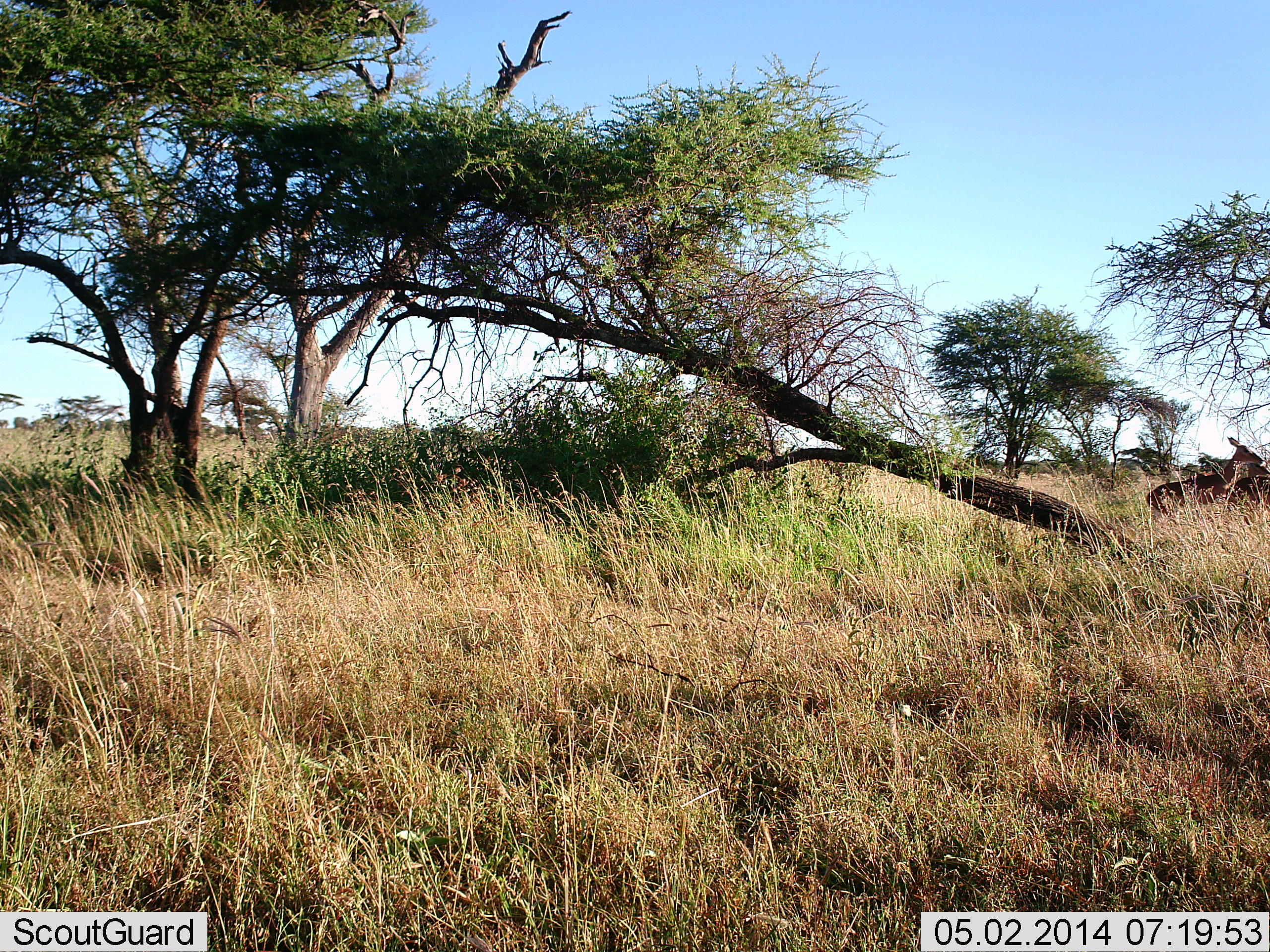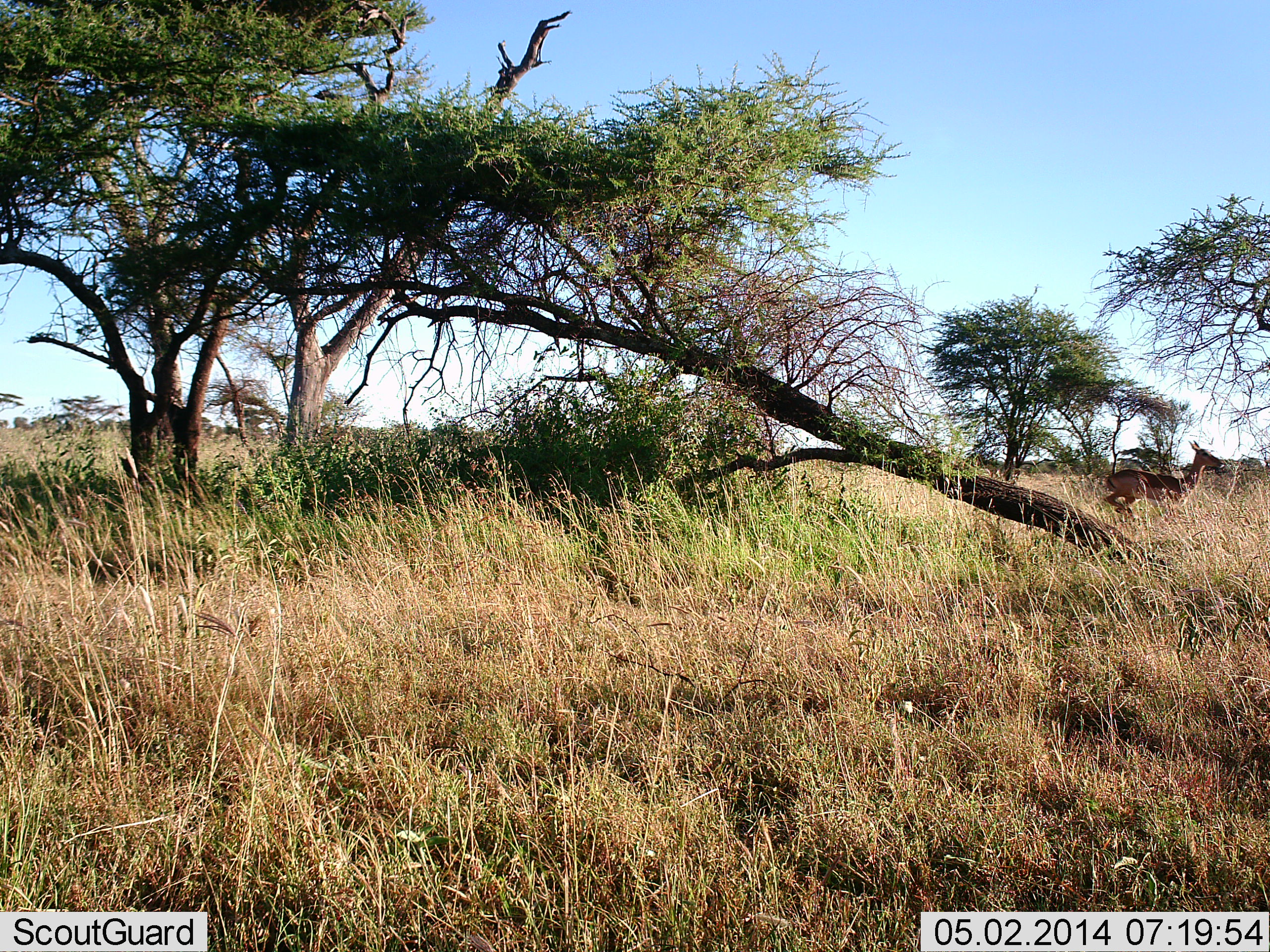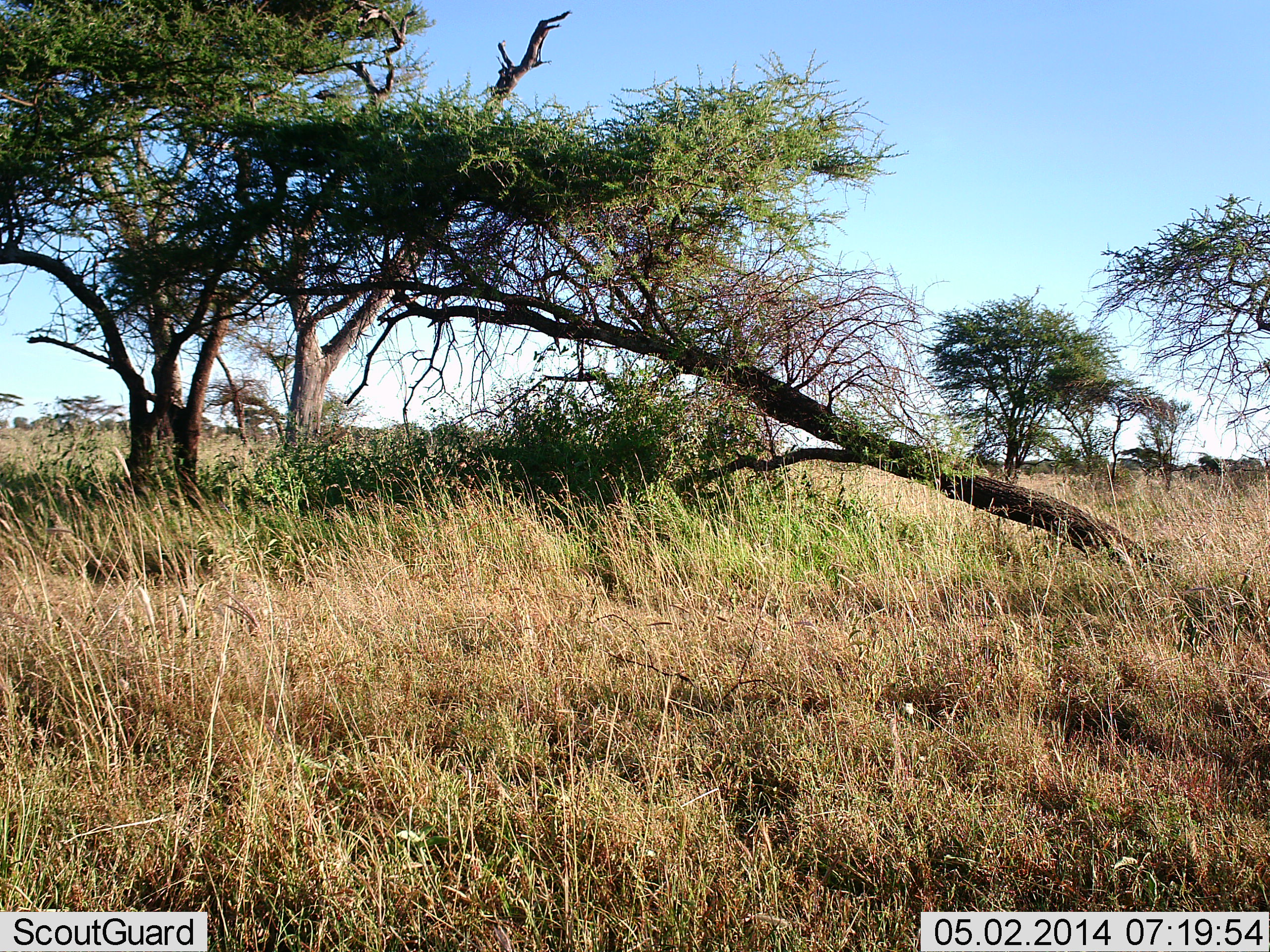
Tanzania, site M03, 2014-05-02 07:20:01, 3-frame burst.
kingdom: Animalia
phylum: Chordata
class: Mammalia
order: Artiodactyla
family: Bovidae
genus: Aepyceros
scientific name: Aepyceros melampus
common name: impala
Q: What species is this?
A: Impala (Aepyceros melampus).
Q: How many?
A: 1.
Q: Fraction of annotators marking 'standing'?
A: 0%.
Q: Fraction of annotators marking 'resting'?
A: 0%.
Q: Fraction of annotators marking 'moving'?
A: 100%.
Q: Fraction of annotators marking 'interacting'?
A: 0%.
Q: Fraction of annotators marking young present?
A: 0%.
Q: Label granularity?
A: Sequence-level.